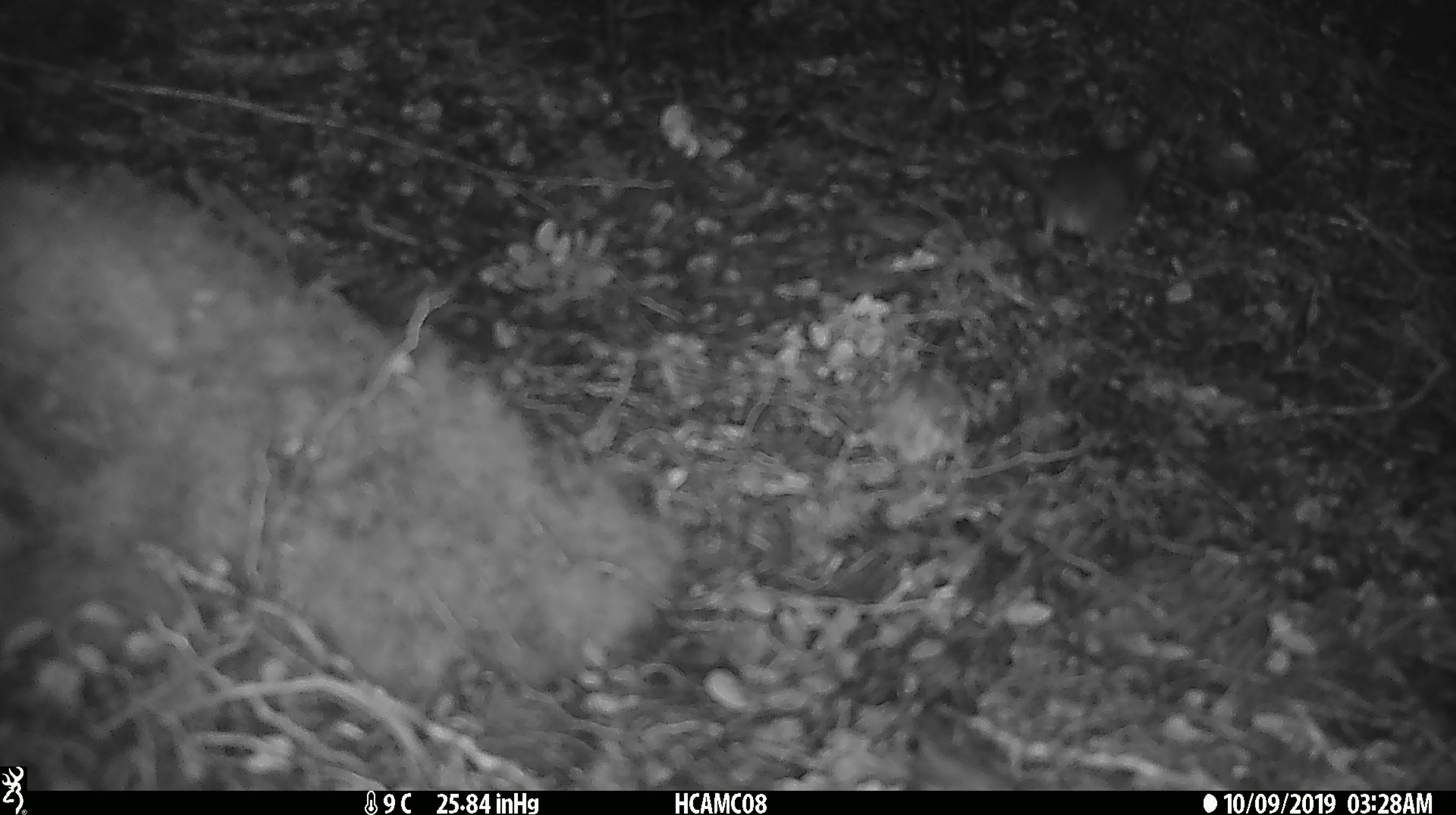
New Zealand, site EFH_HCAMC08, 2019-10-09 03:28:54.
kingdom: Animalia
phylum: Chordata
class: Mammalia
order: Rodentia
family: Muridae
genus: Mus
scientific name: Mus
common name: mouse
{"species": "mouse (Mus)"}